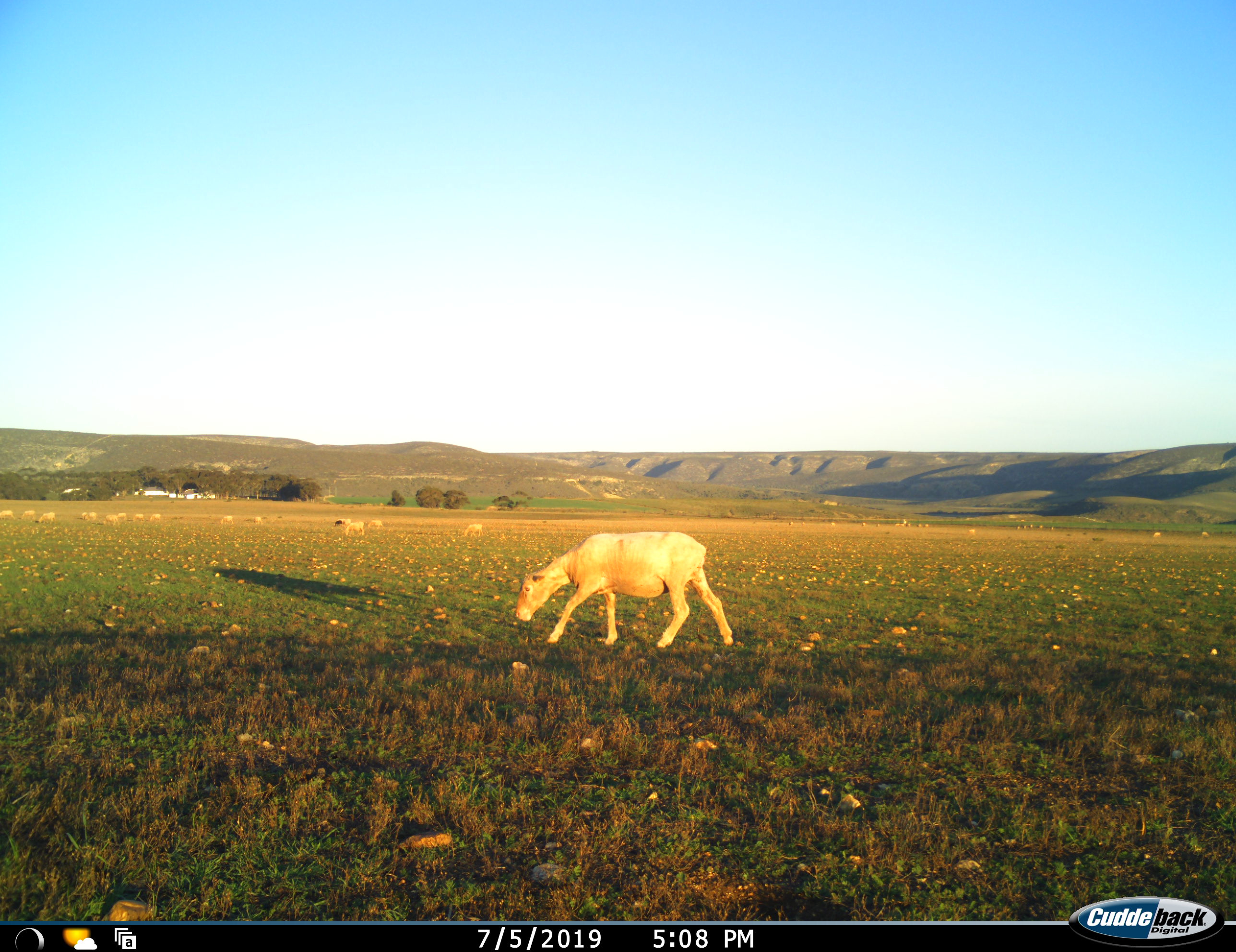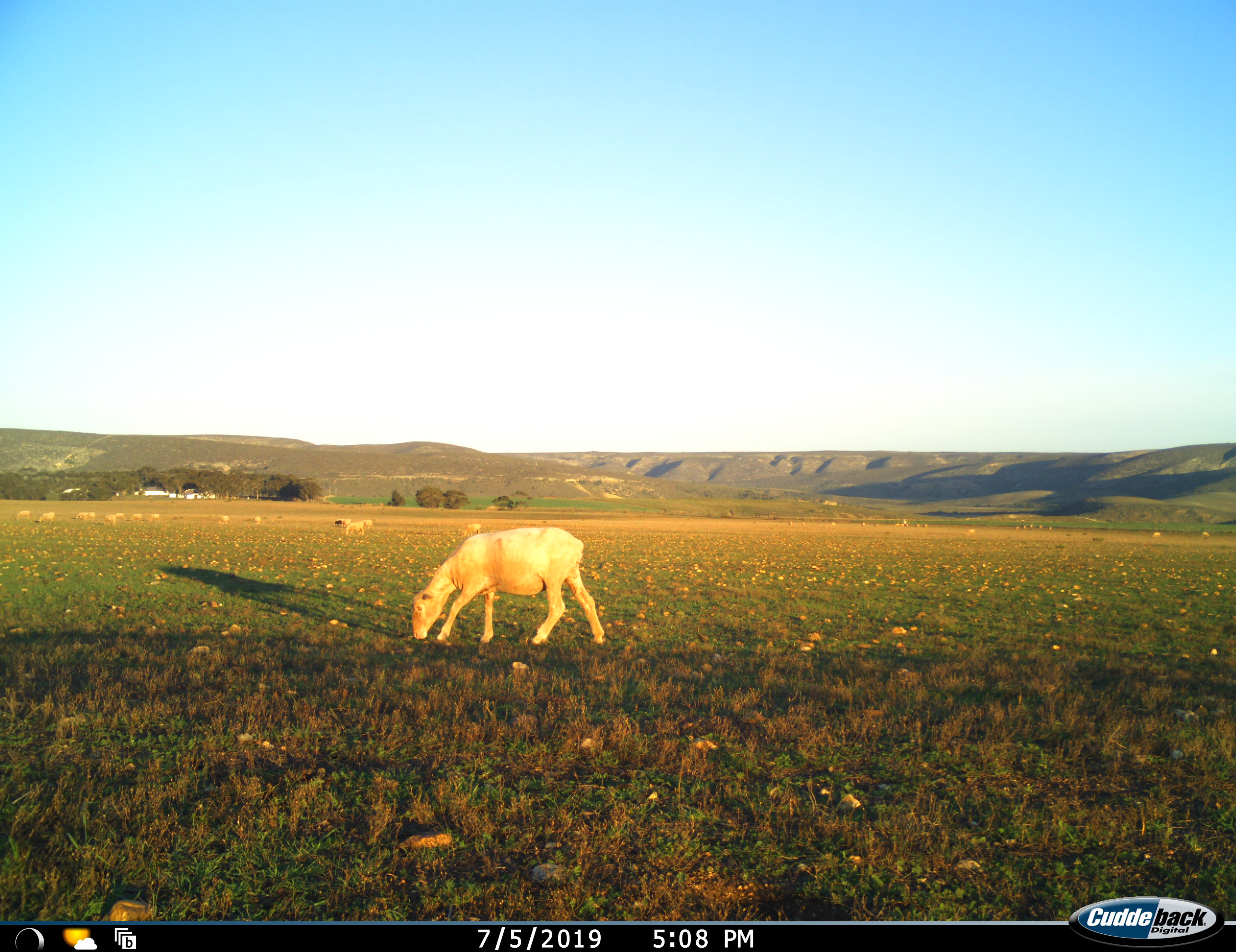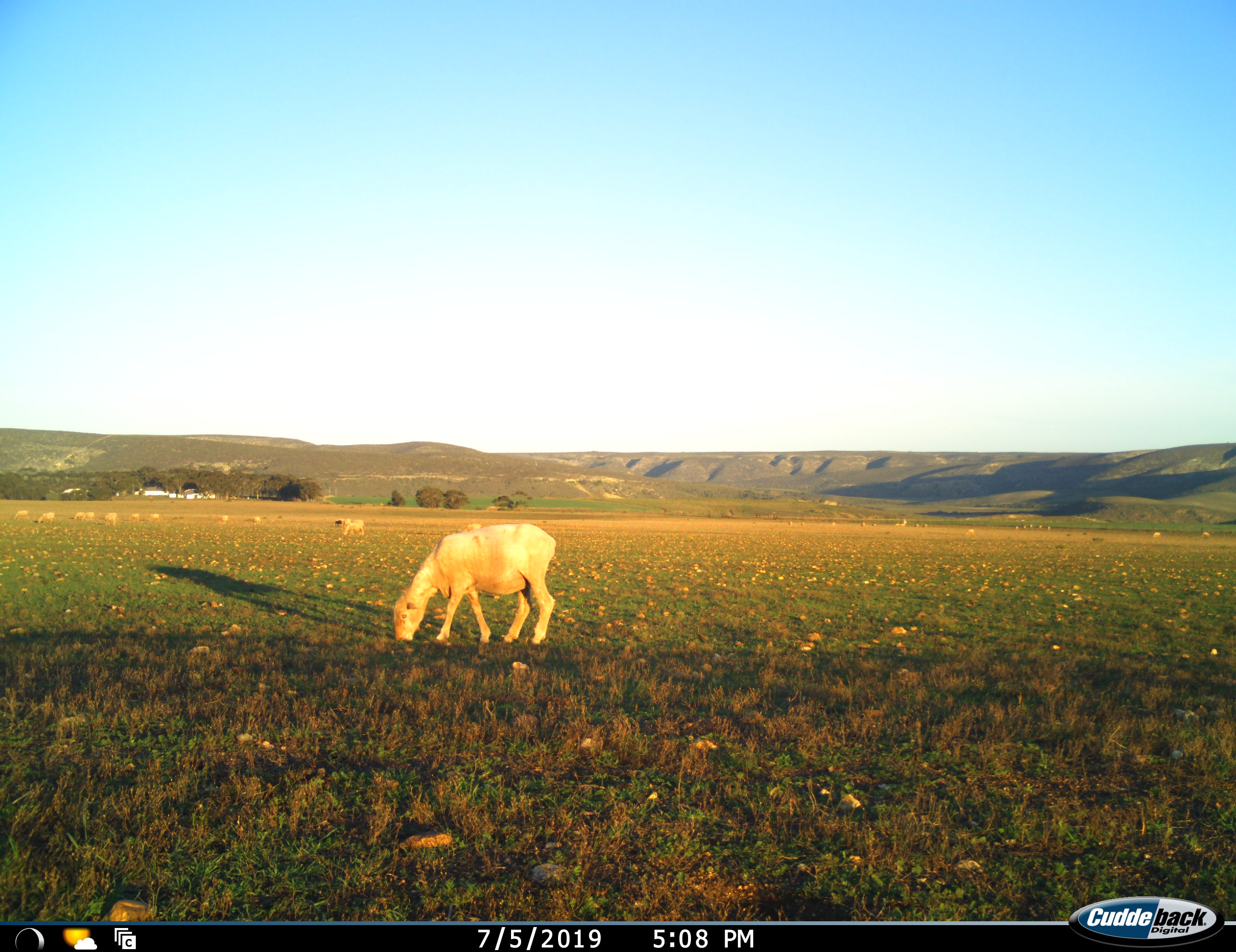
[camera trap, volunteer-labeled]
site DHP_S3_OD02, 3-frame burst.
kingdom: Animalia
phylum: Chordata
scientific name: Vertebrata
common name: domestic animal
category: domesticanimal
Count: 11-50.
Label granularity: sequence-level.